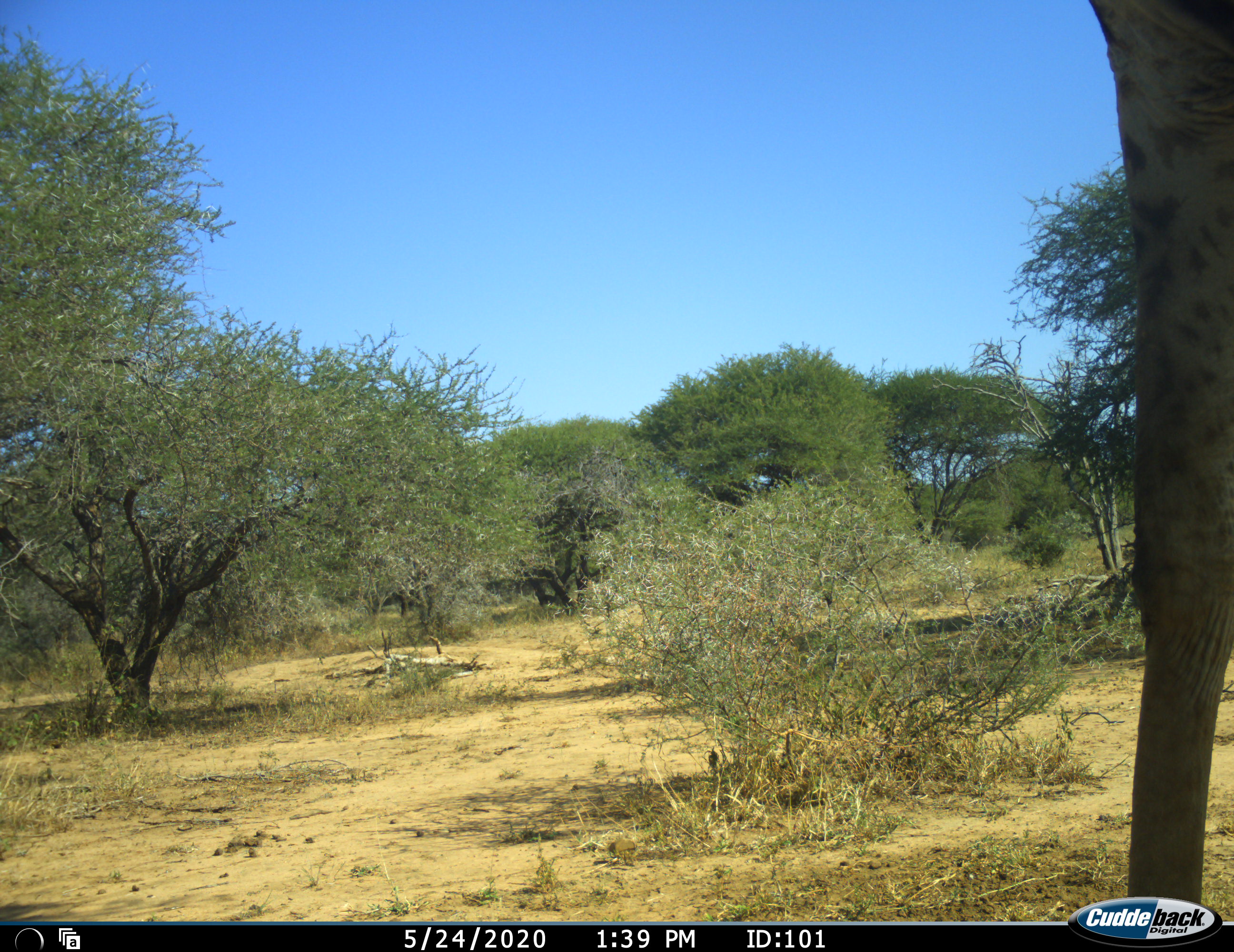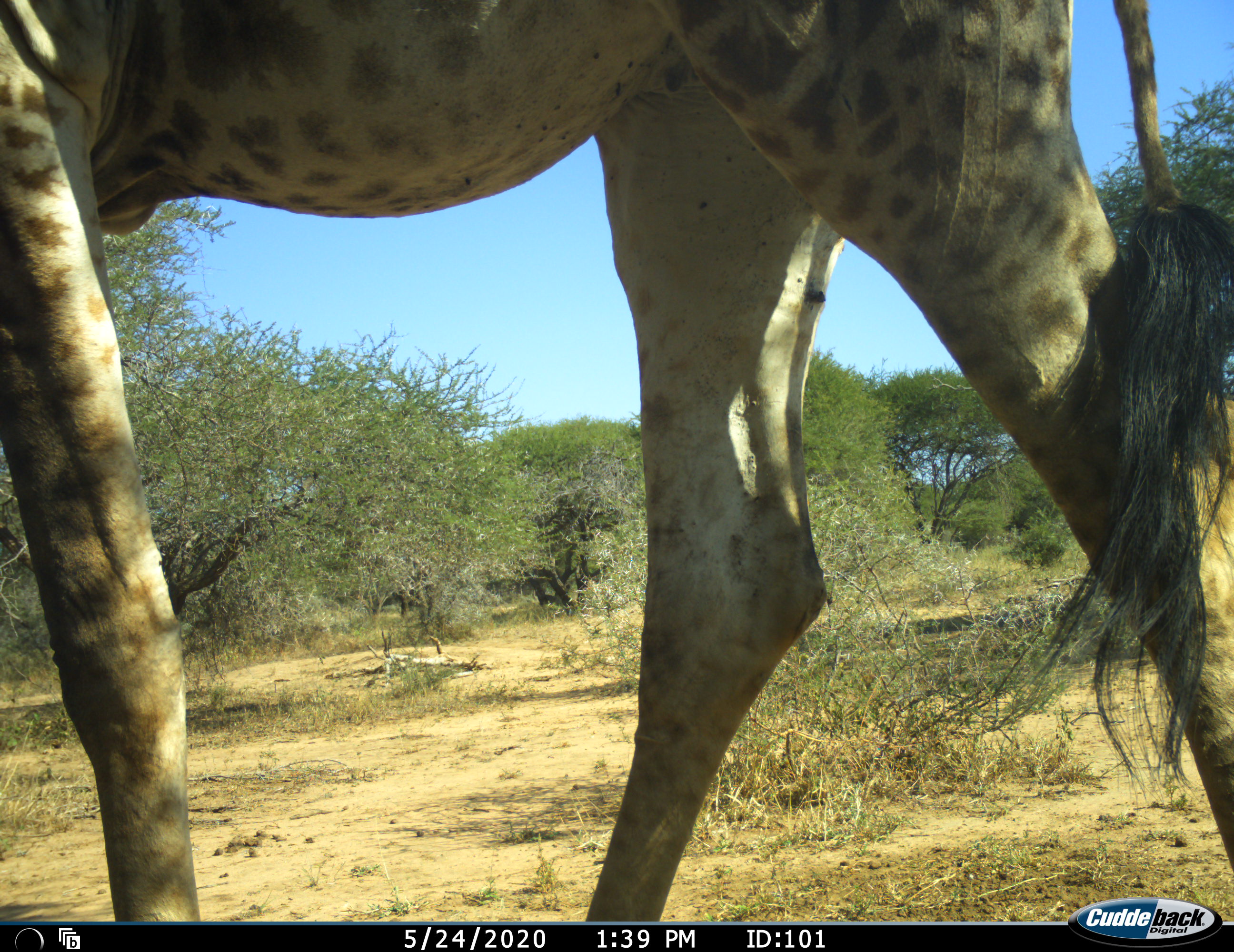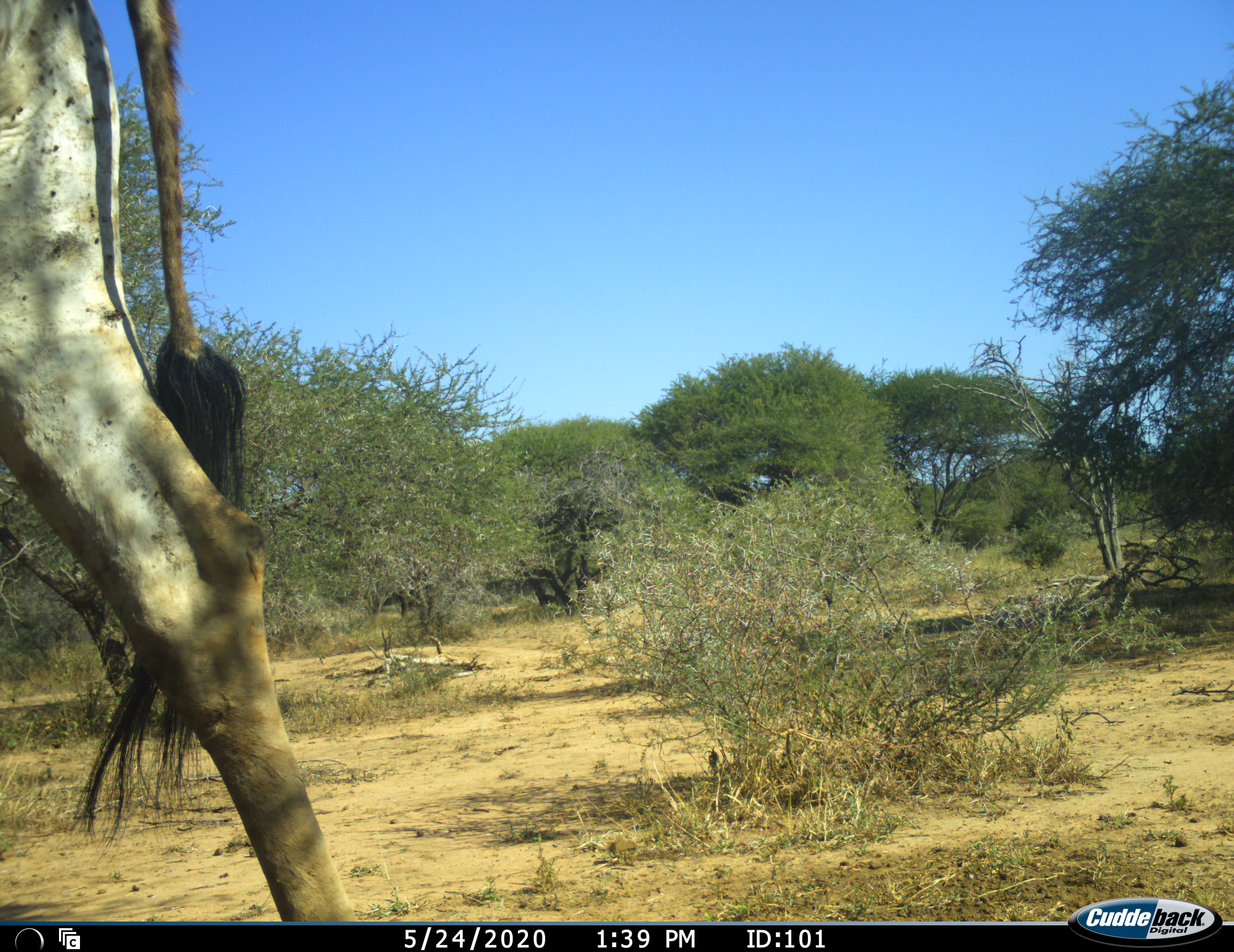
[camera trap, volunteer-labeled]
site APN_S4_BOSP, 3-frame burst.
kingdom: Animalia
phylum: Chordata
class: Mammalia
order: Artiodactyla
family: Giraffidae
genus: Giraffa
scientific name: Giraffa camelopardalis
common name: giraffe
Giraffe (Giraffa camelopardalis), count 1. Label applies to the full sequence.